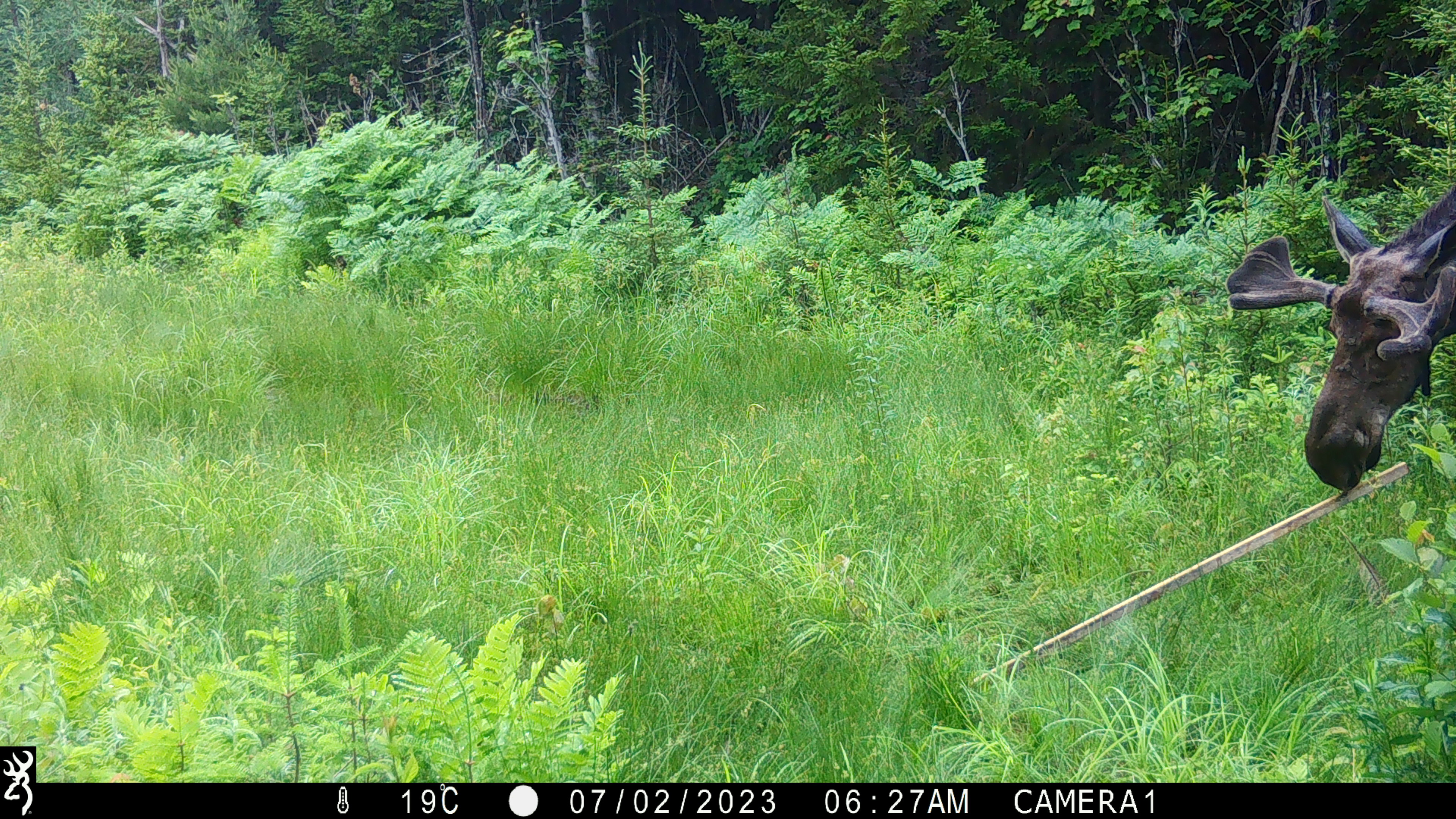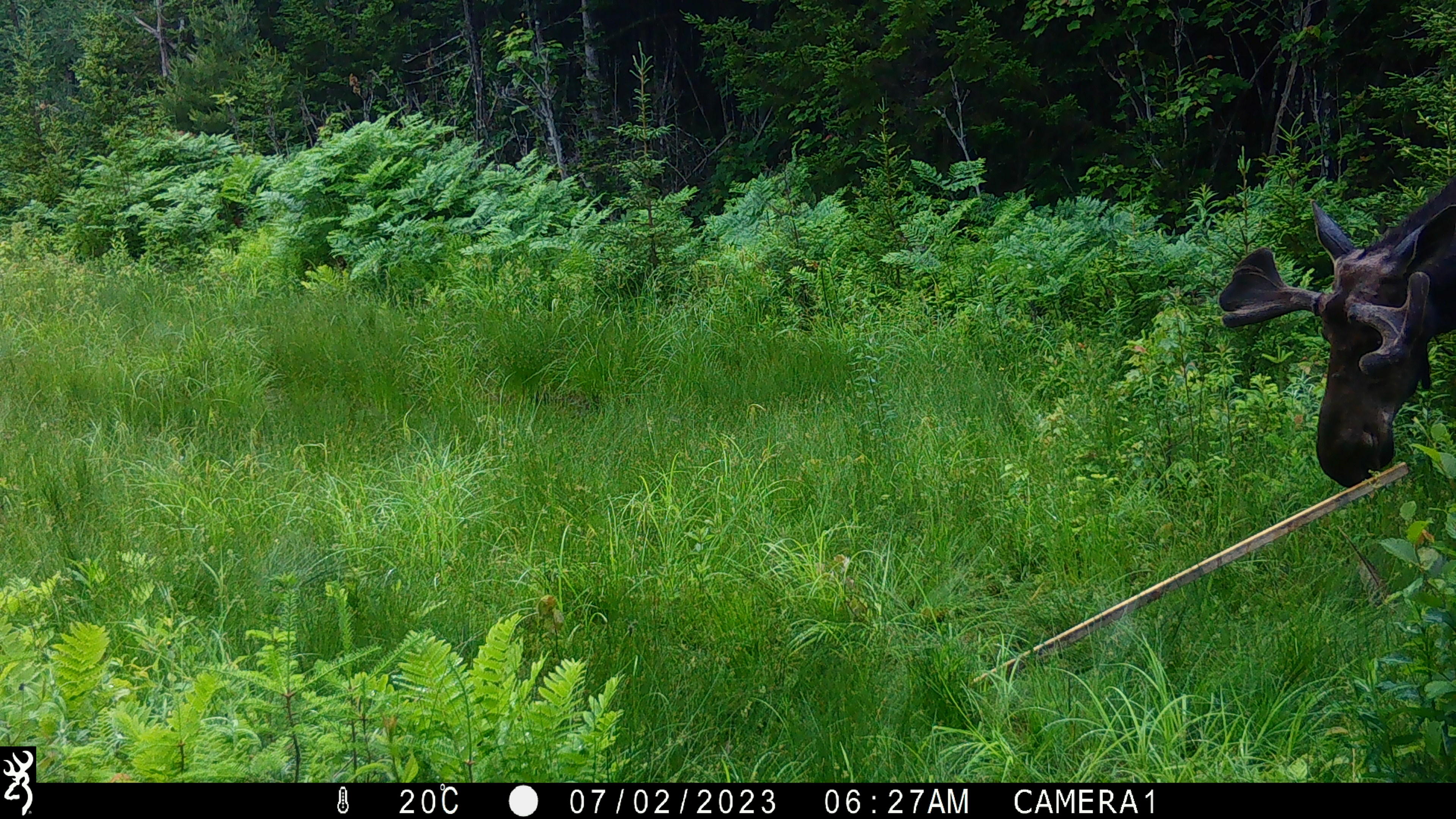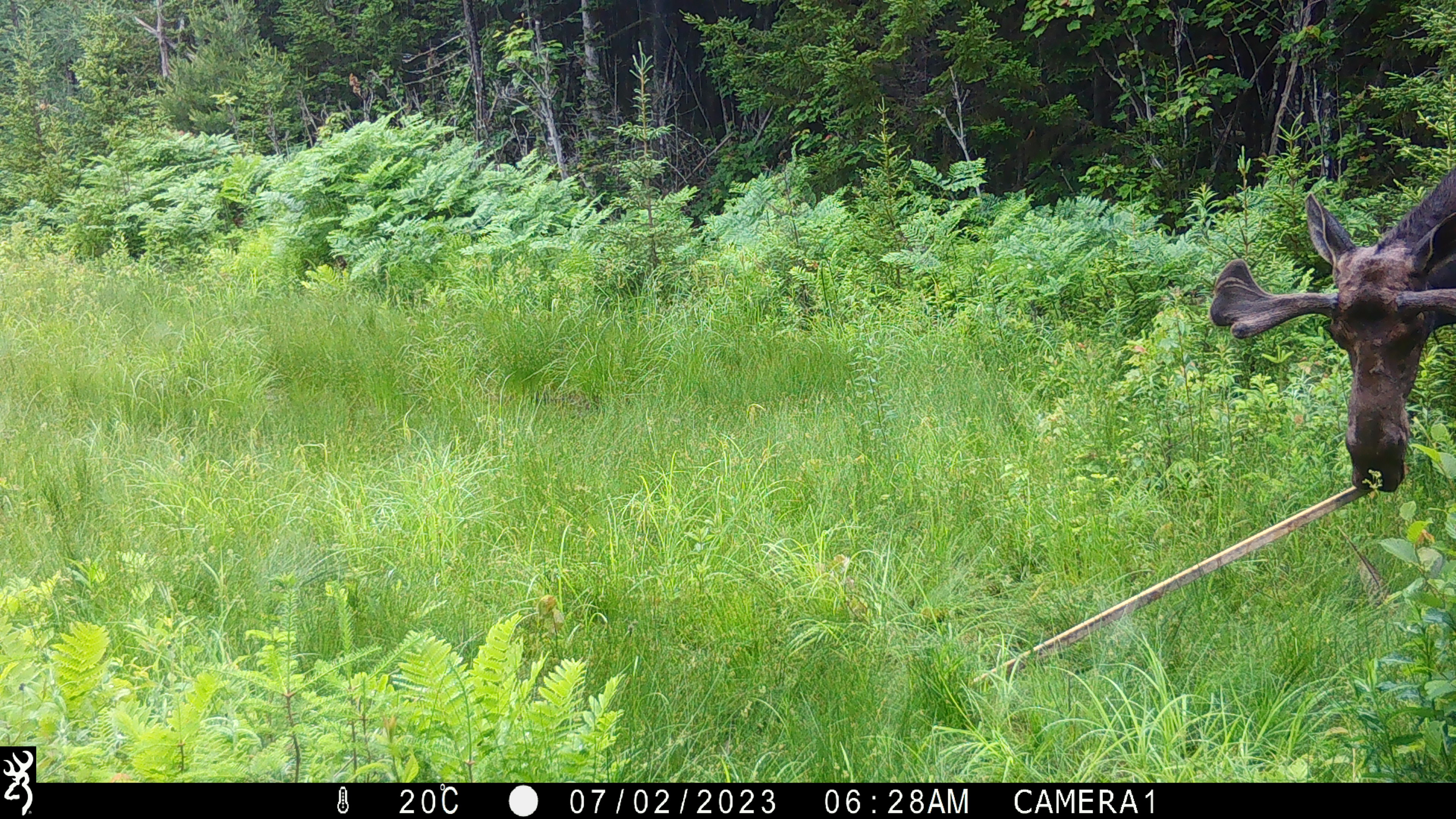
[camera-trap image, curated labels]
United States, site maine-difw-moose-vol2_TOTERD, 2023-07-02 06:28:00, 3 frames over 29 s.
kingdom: Animalia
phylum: Chordata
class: Mammalia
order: Artiodactyla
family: Cervidae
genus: Alces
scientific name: Alces alces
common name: moose